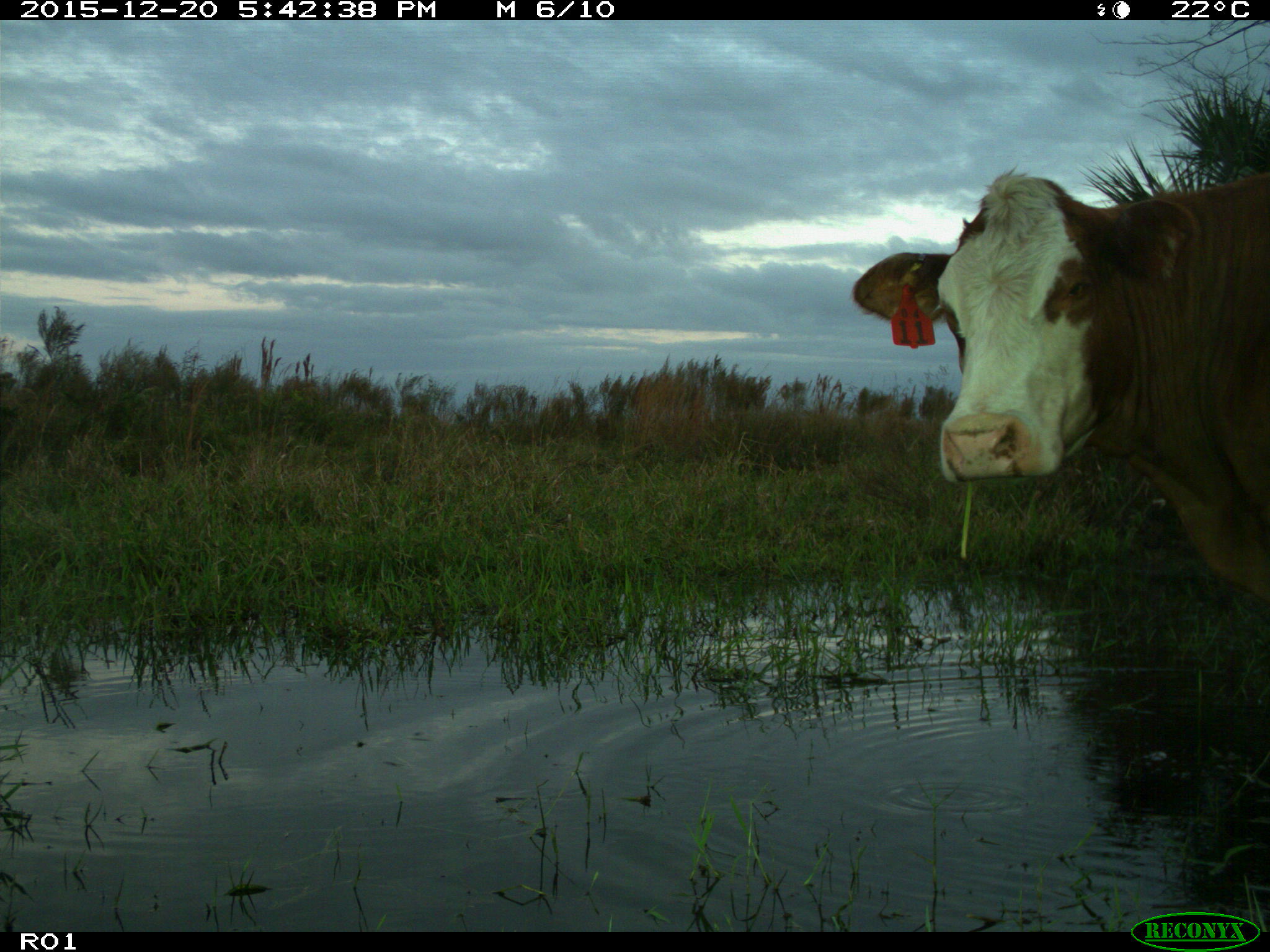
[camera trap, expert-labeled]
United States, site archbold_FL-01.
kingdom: Animalia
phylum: Chordata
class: Mammalia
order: Artiodactyla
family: Bovidae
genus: Bos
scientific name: Bos taurus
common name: domestic cow